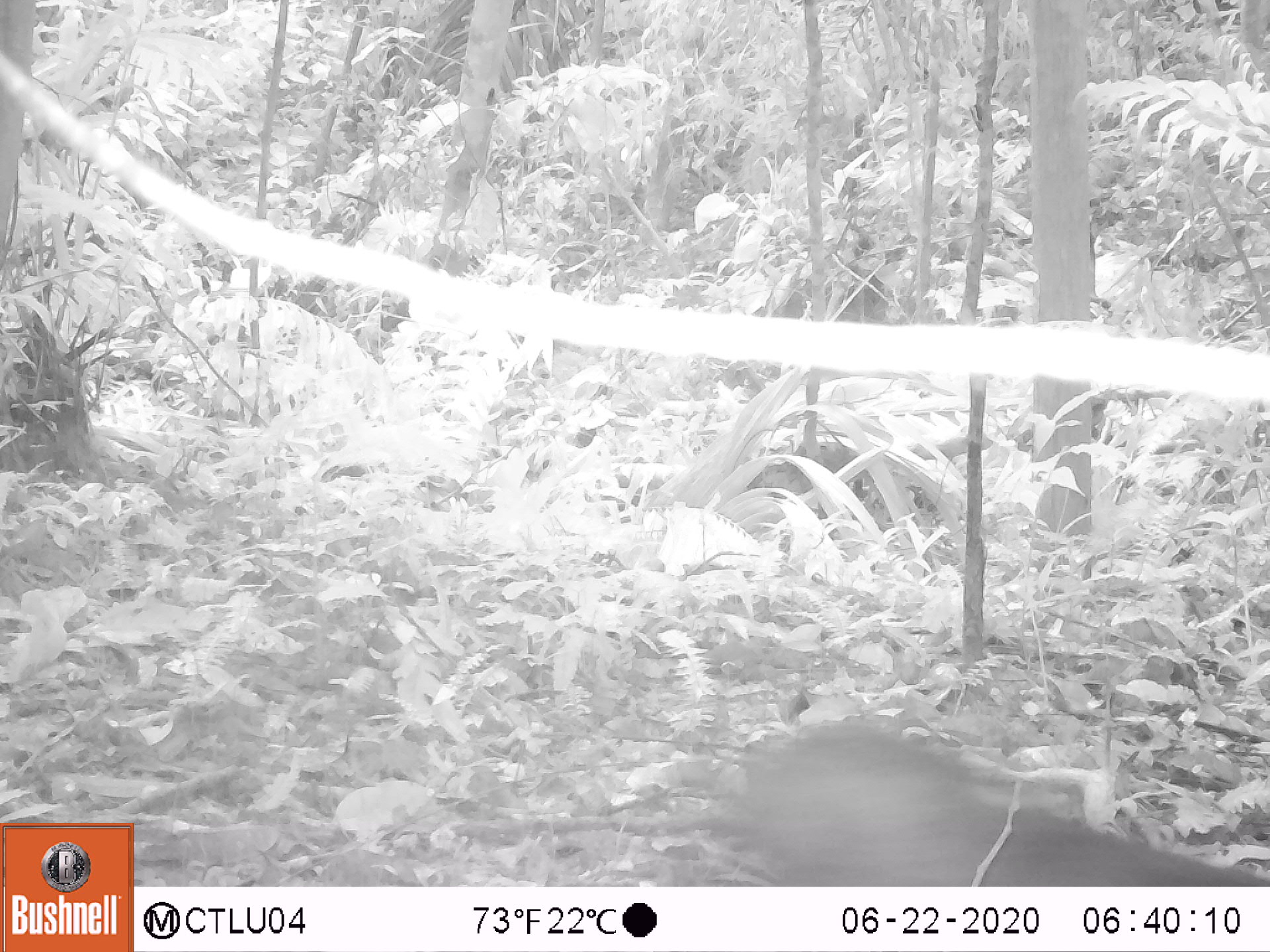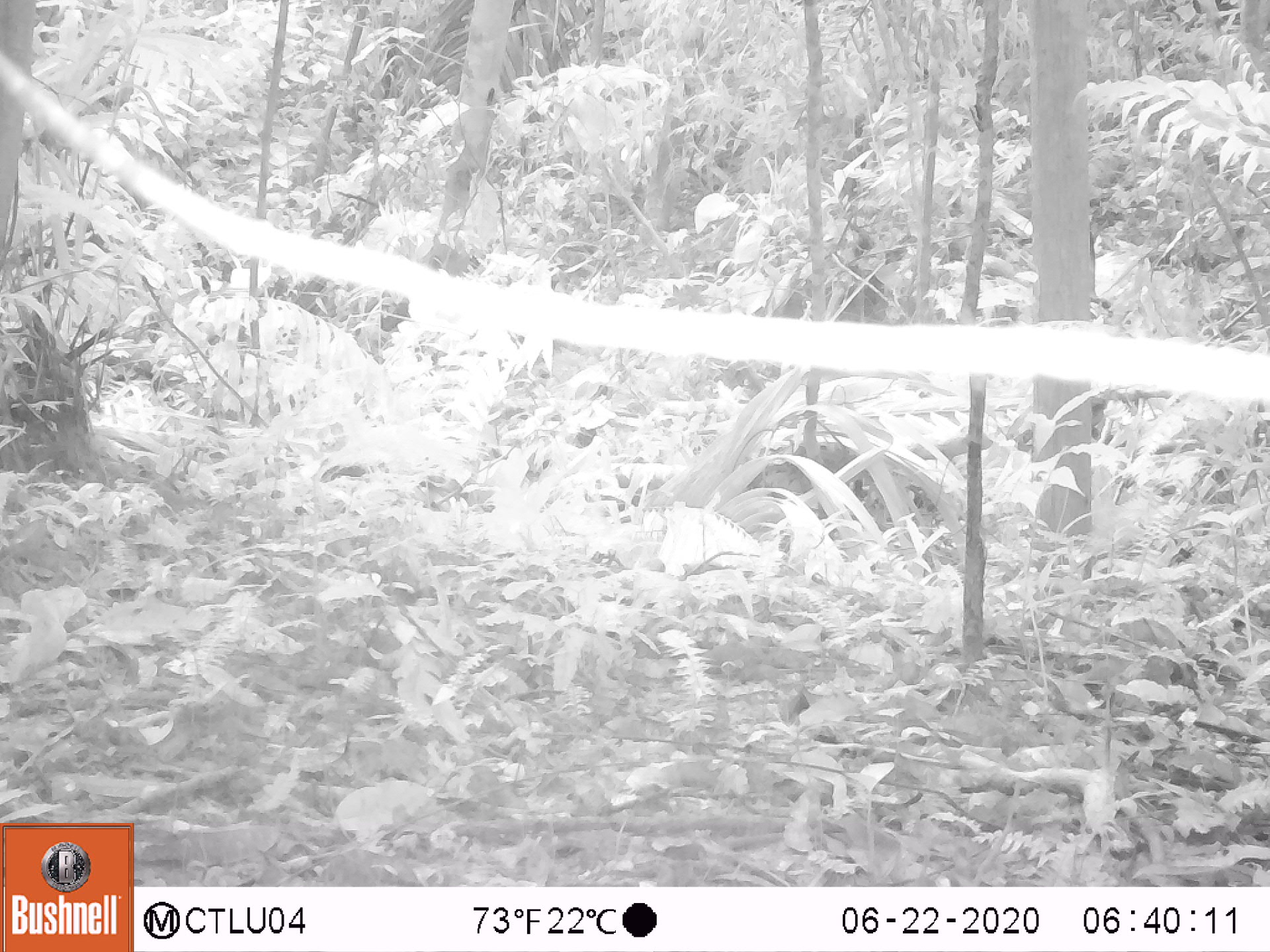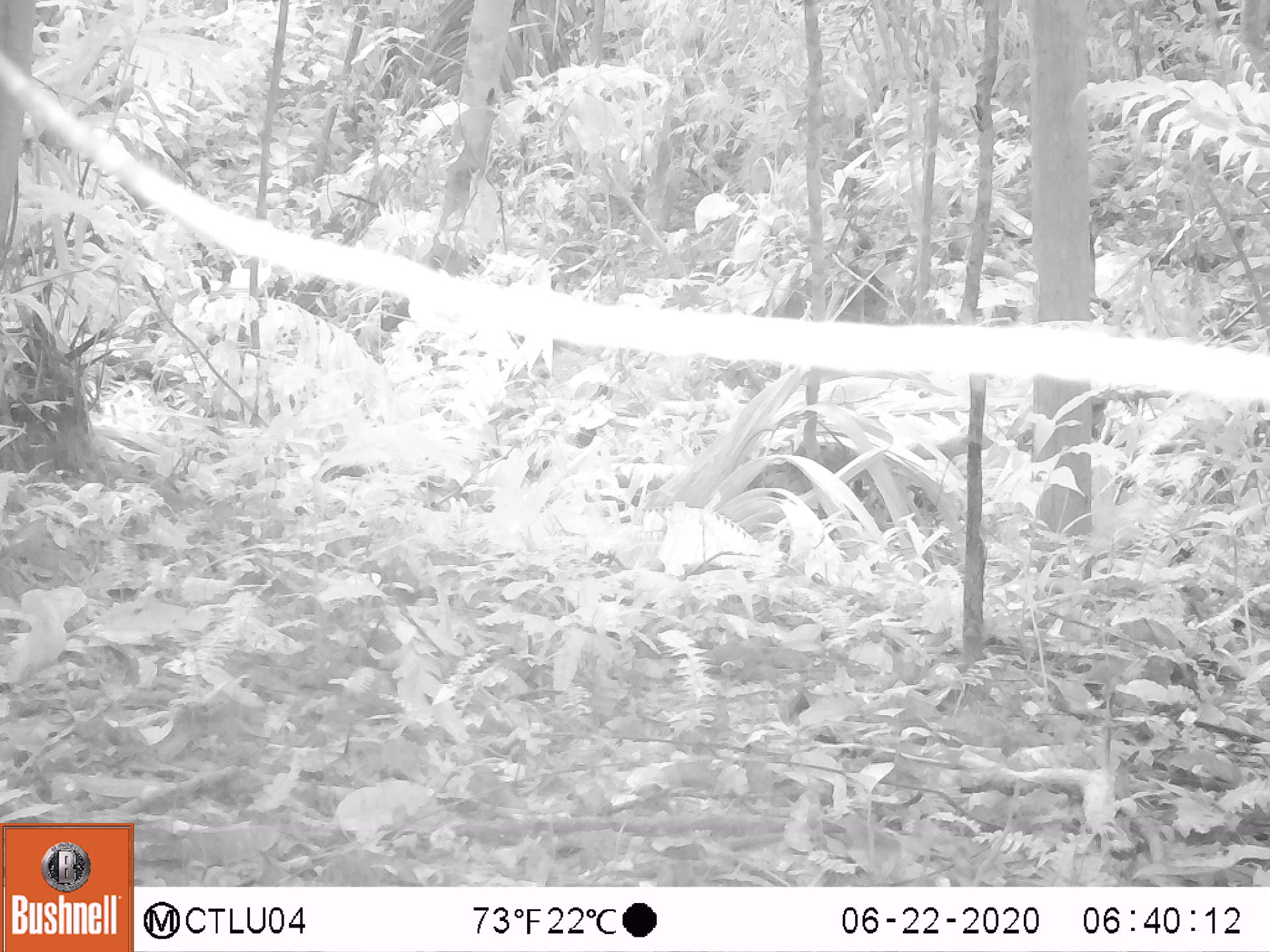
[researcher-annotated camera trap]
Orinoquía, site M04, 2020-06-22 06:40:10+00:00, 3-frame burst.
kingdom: Animalia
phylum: Chordata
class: Mammalia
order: Rodentia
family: Dasyproctidae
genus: Dasyprocta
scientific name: Dasyprocta fuliginosa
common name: black agouti